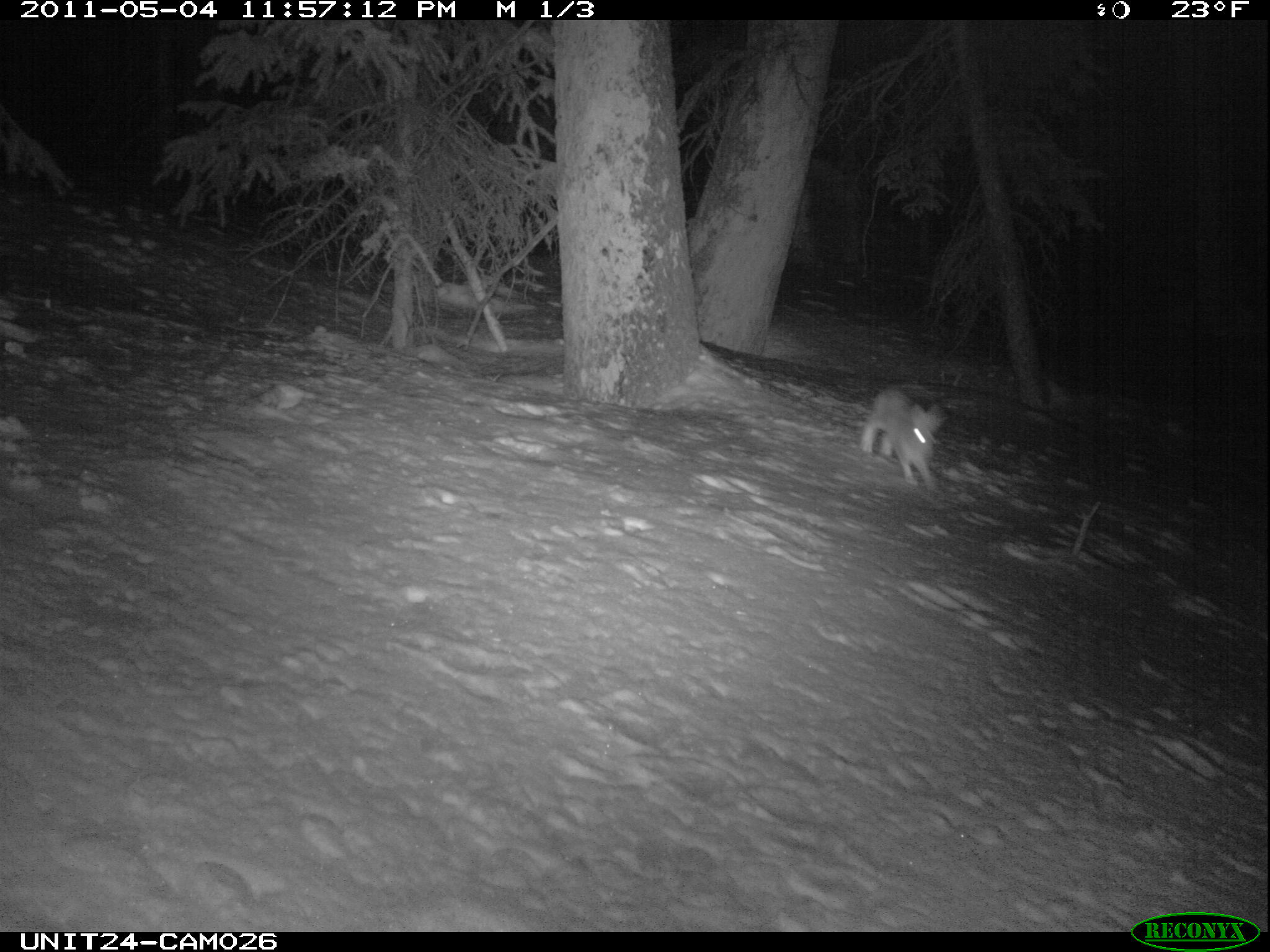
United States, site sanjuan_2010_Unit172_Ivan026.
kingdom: Animalia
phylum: Chordata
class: Mammalia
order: Lagomorpha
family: Leporidae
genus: Lepus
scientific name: Lepus americanus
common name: snowshoe hare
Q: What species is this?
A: Lepus americanus (snowshoe hare).